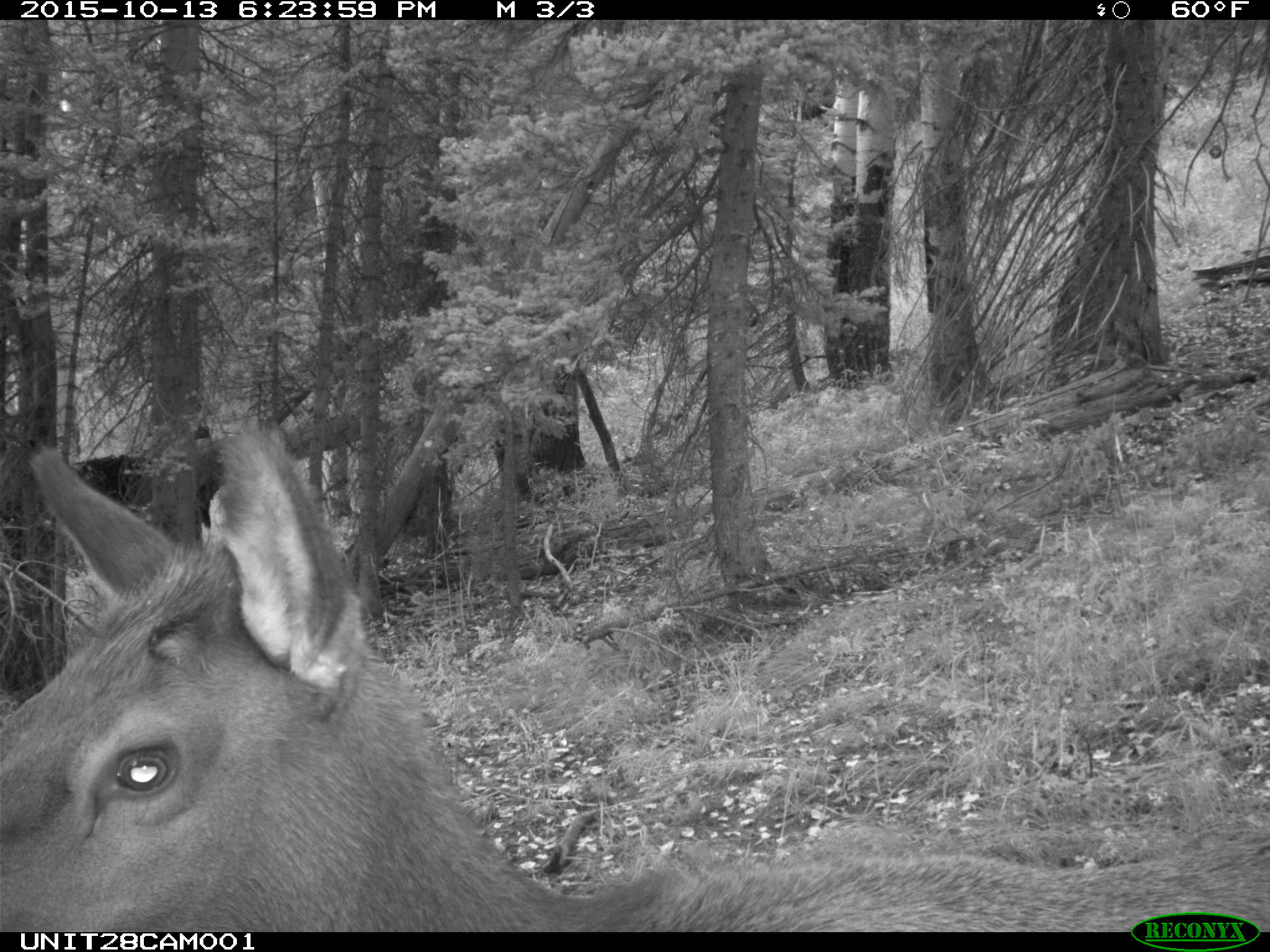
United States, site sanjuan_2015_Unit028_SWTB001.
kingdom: Animalia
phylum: Chordata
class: Mammalia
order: Artiodactyla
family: Cervidae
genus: Cervus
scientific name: Cervus elaphus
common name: red deer